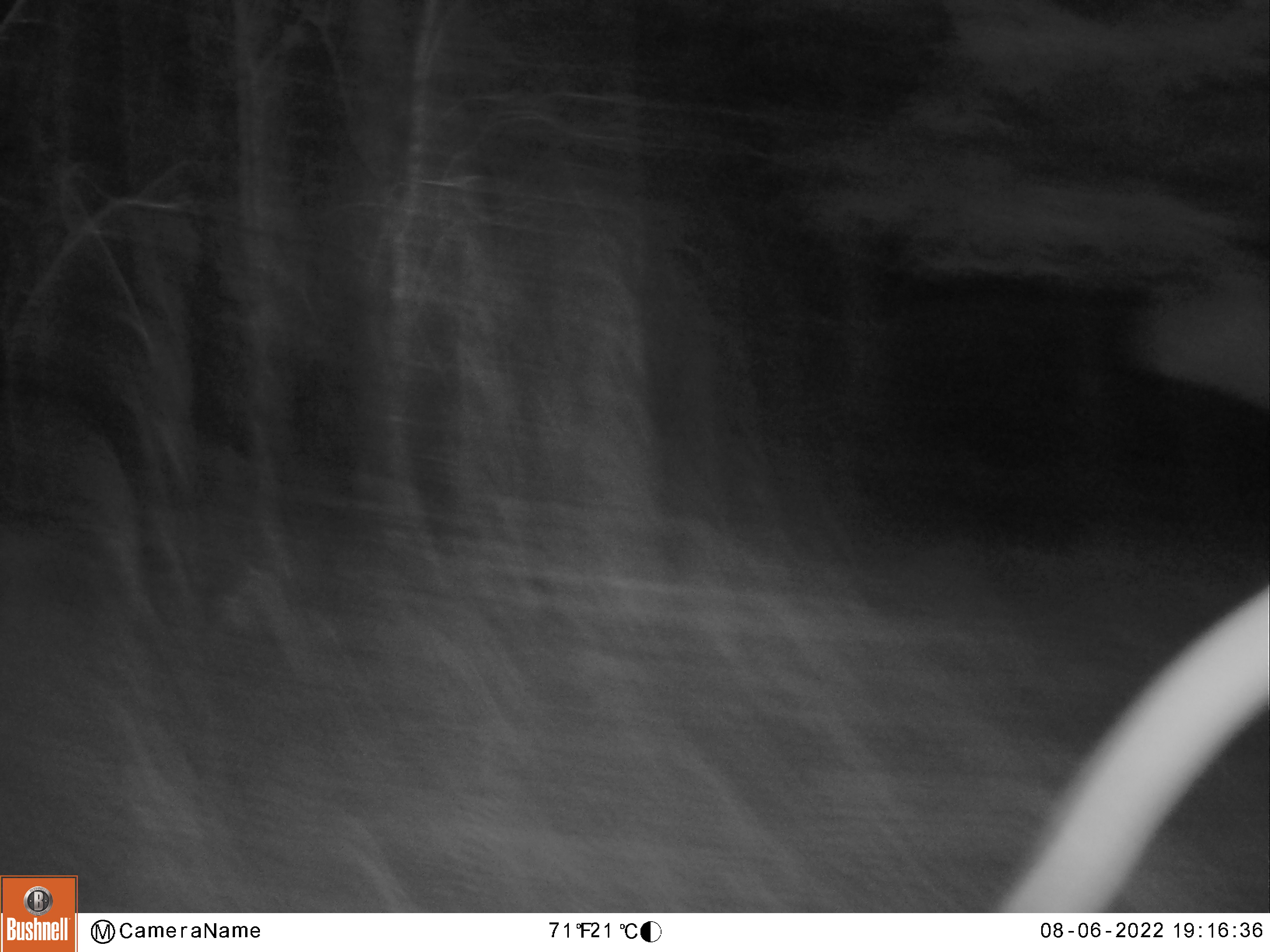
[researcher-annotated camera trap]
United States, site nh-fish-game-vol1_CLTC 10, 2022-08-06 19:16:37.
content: unidentified animal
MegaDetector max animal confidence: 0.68